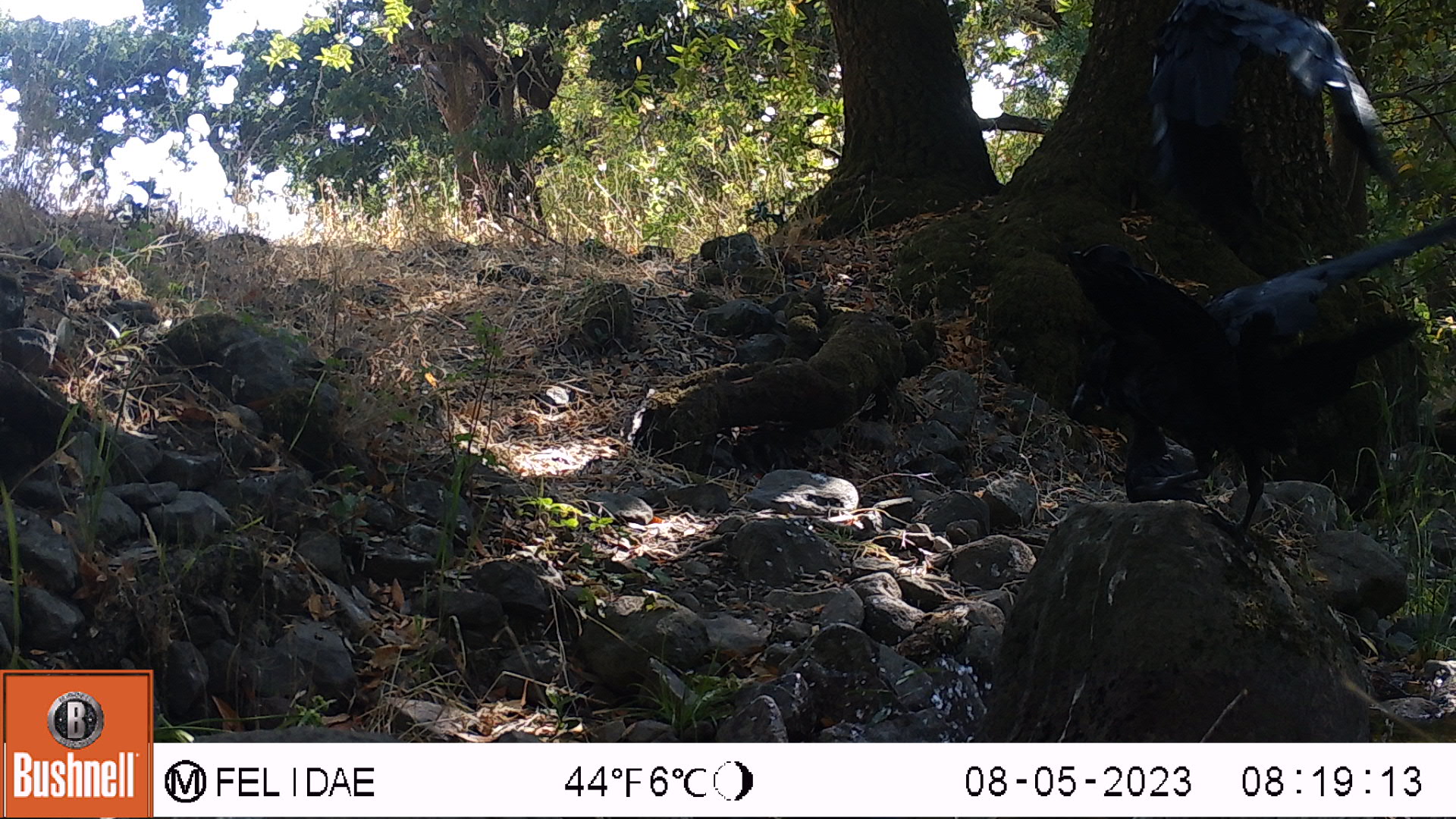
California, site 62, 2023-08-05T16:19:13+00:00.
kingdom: Animalia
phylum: Chordata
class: Aves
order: Passeriformes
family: Corvidae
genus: Corvus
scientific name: Corvus brachyrhynchos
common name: american crow